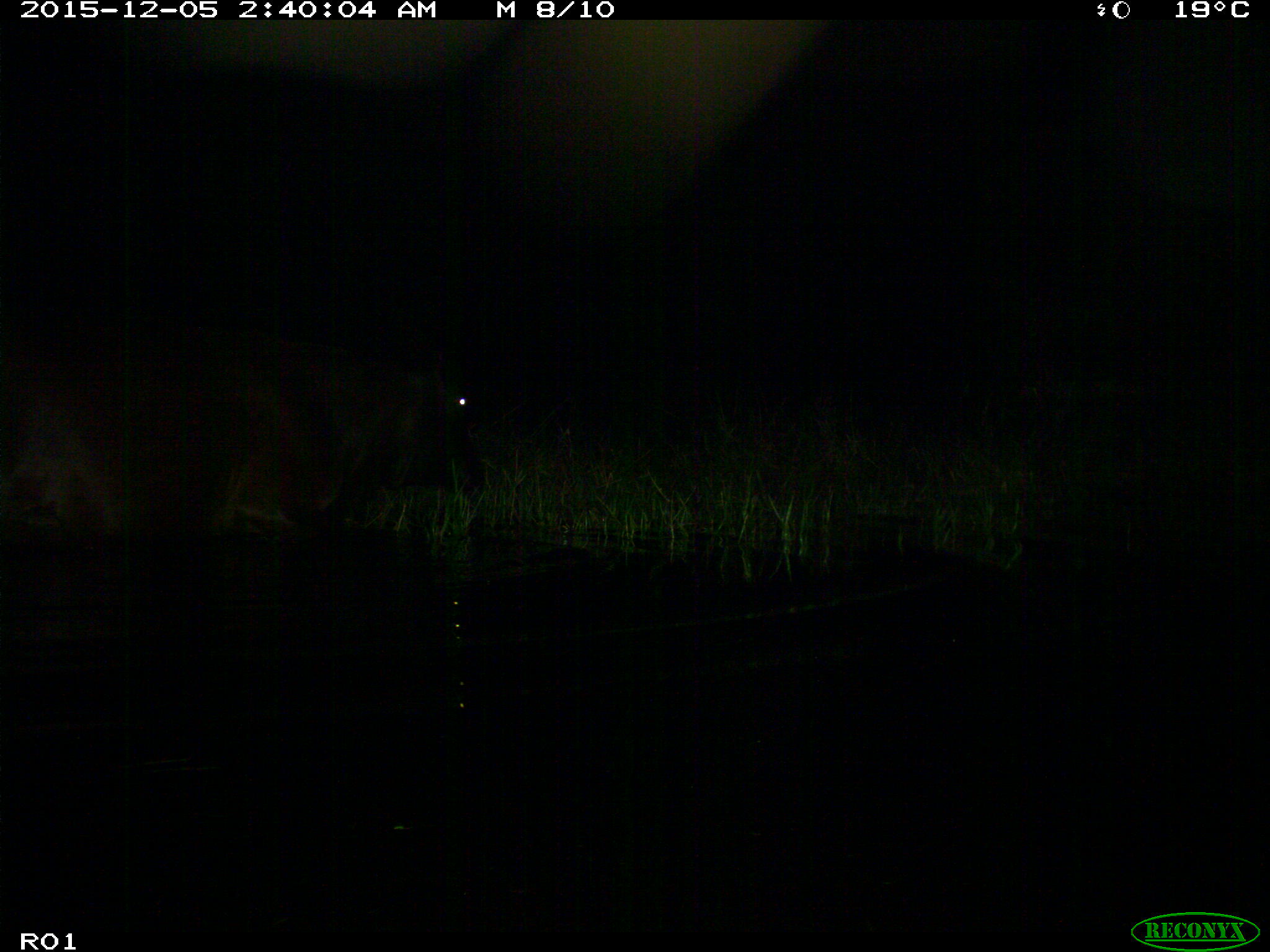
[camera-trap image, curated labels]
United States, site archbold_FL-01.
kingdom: Animalia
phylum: Chordata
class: Mammalia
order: Artiodactyla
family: Bovidae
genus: Bos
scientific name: Bos taurus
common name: domestic cow